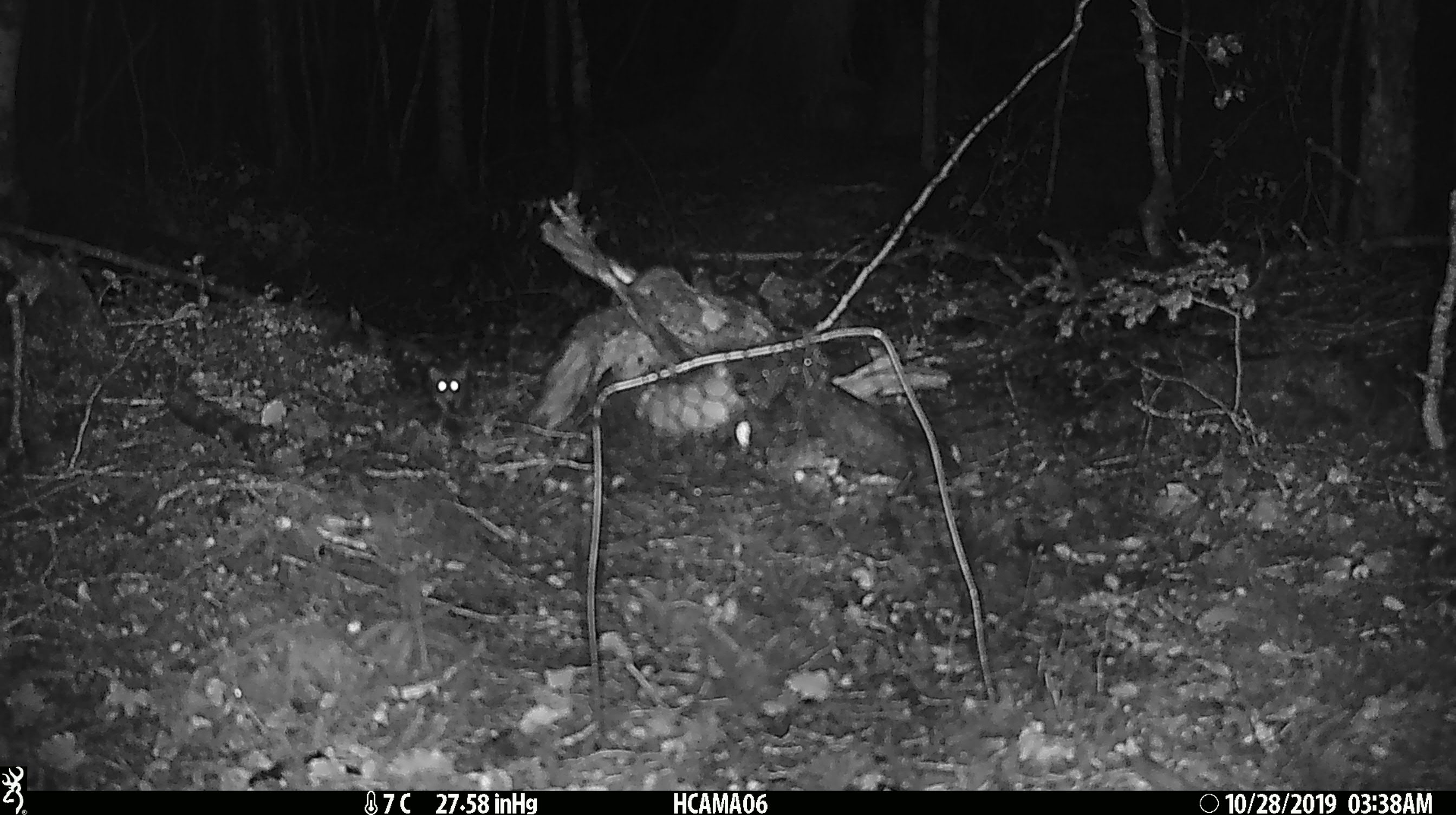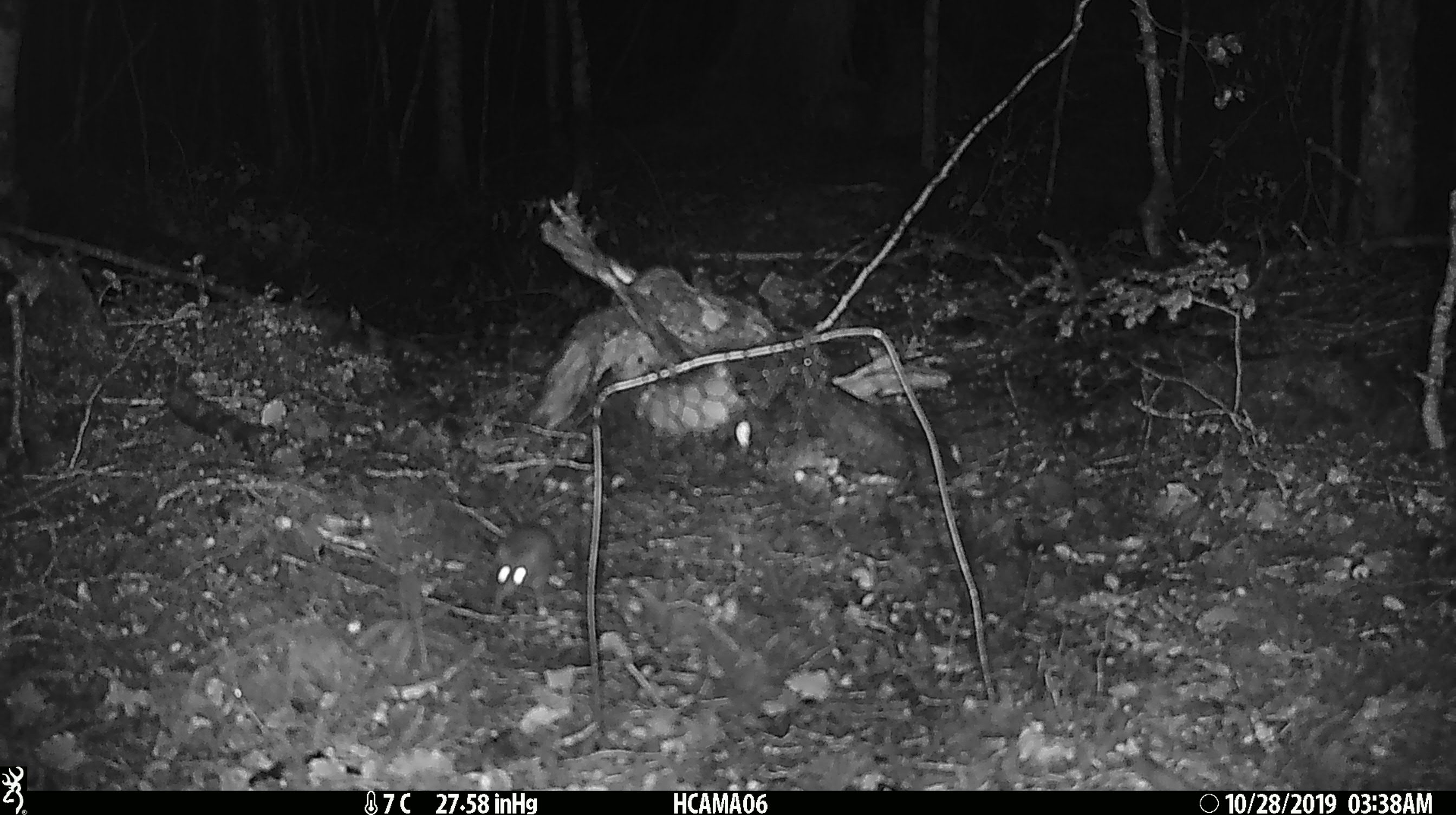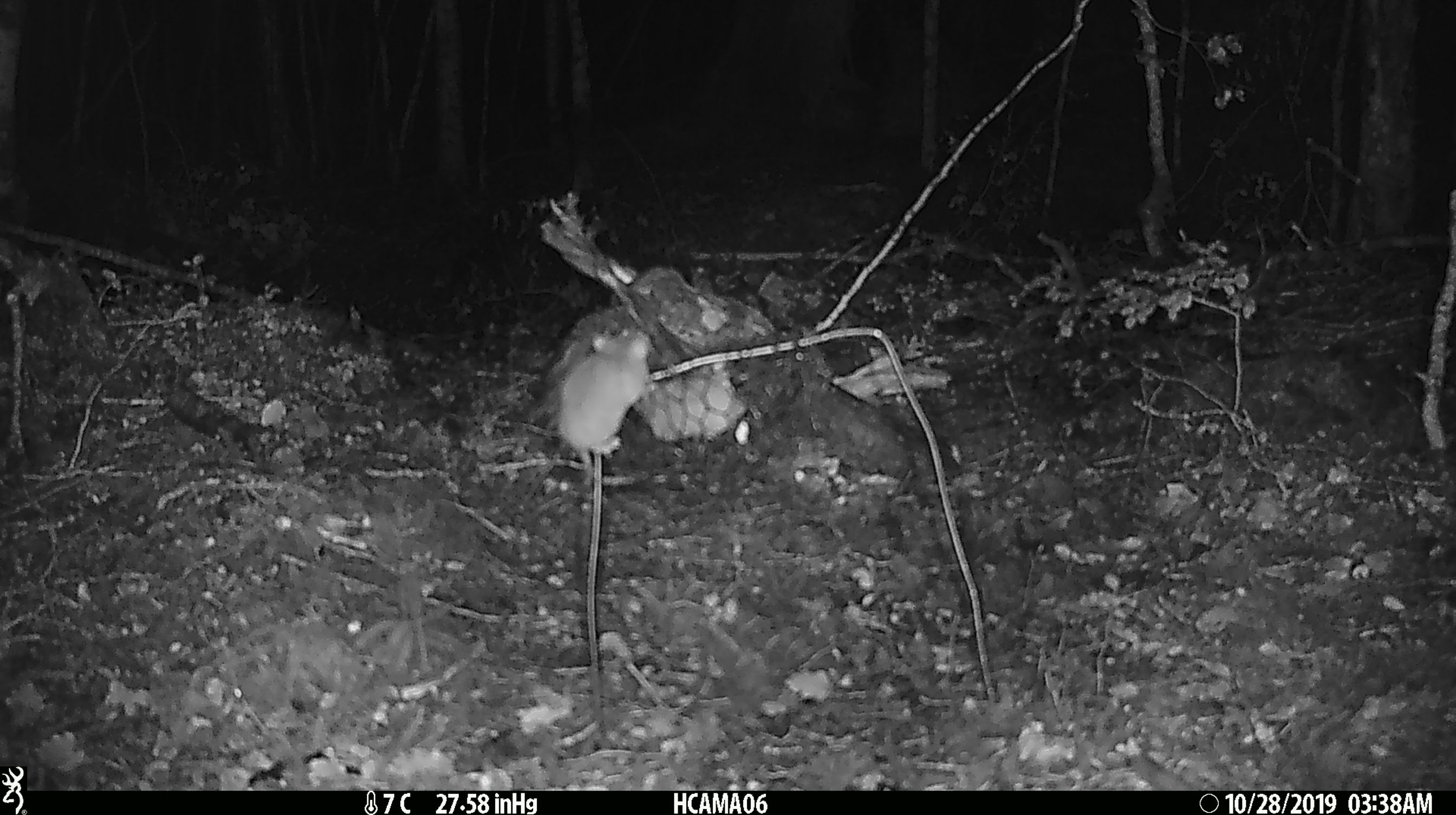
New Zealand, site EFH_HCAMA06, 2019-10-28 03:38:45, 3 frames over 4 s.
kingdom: Animalia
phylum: Chordata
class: Mammalia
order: Rodentia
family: Muridae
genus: Mus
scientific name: Mus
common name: mouse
Mouse (Mus).